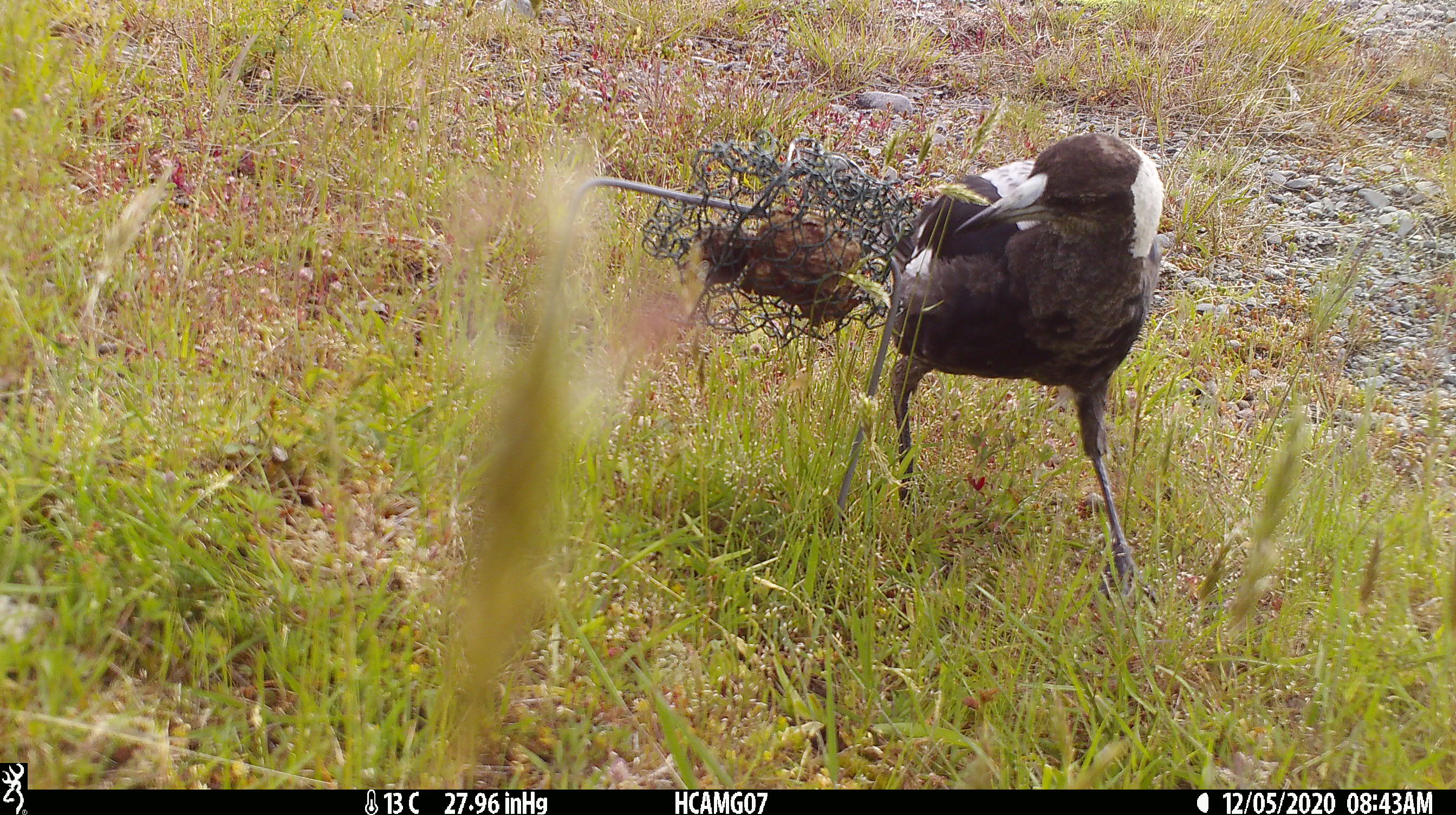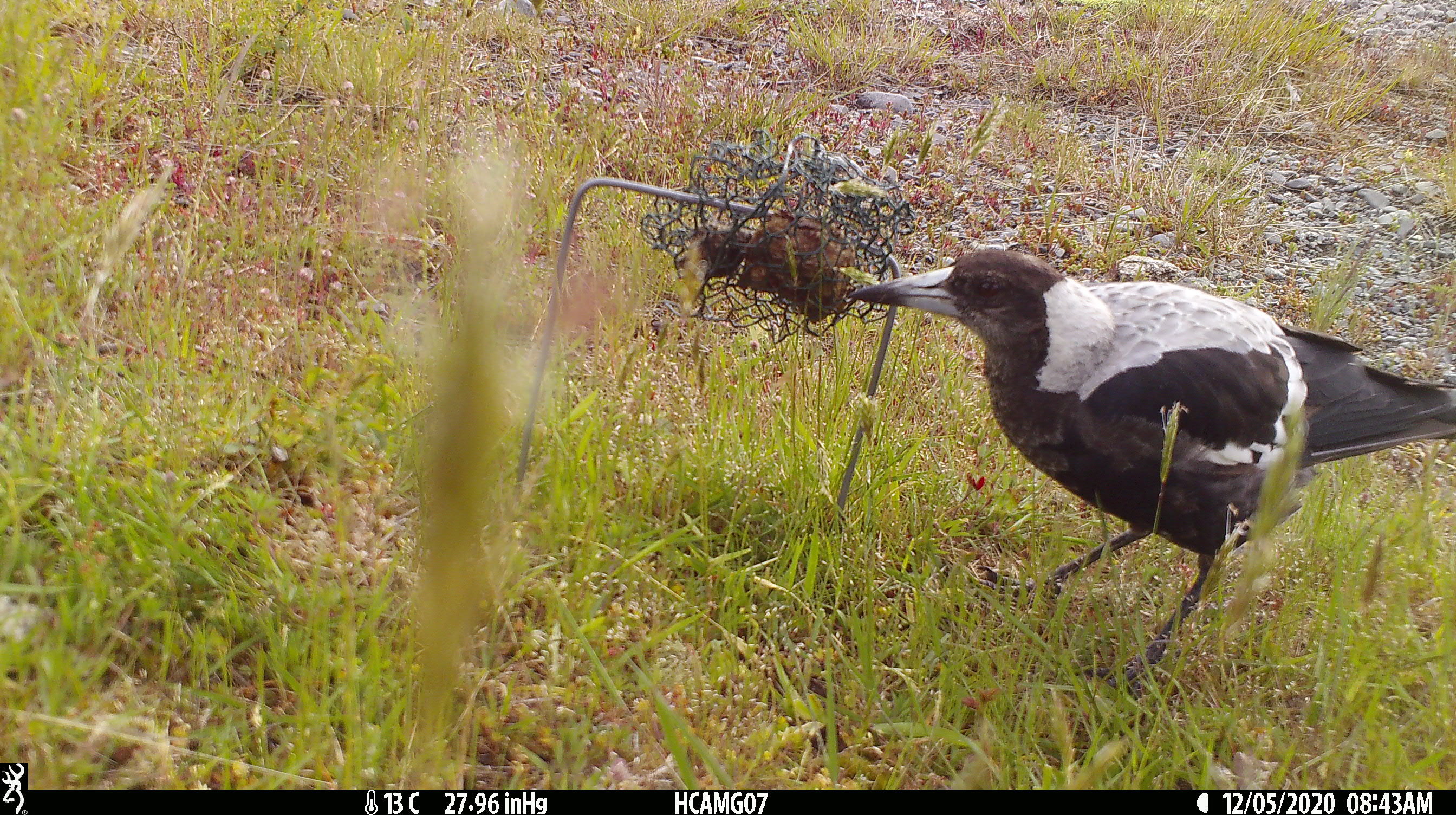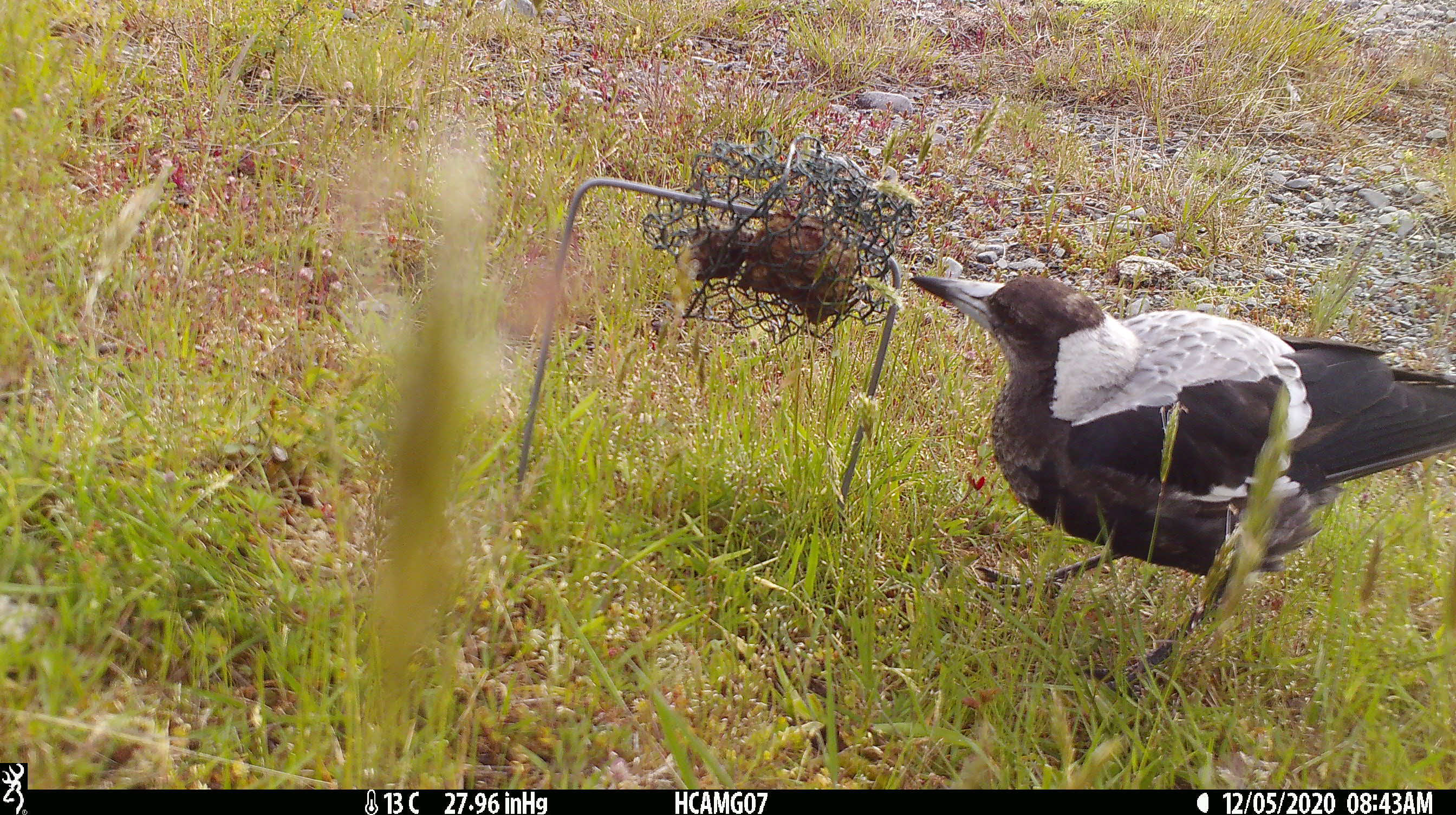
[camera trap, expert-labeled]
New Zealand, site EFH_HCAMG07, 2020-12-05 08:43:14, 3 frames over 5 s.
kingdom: Animalia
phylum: Chordata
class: Aves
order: Passeriformes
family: Artamidae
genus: Gymnorhina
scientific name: Gymnorhina tibicen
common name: australian magpie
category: magpie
Magpie (australian magpie) (Gymnorhina tibicen).